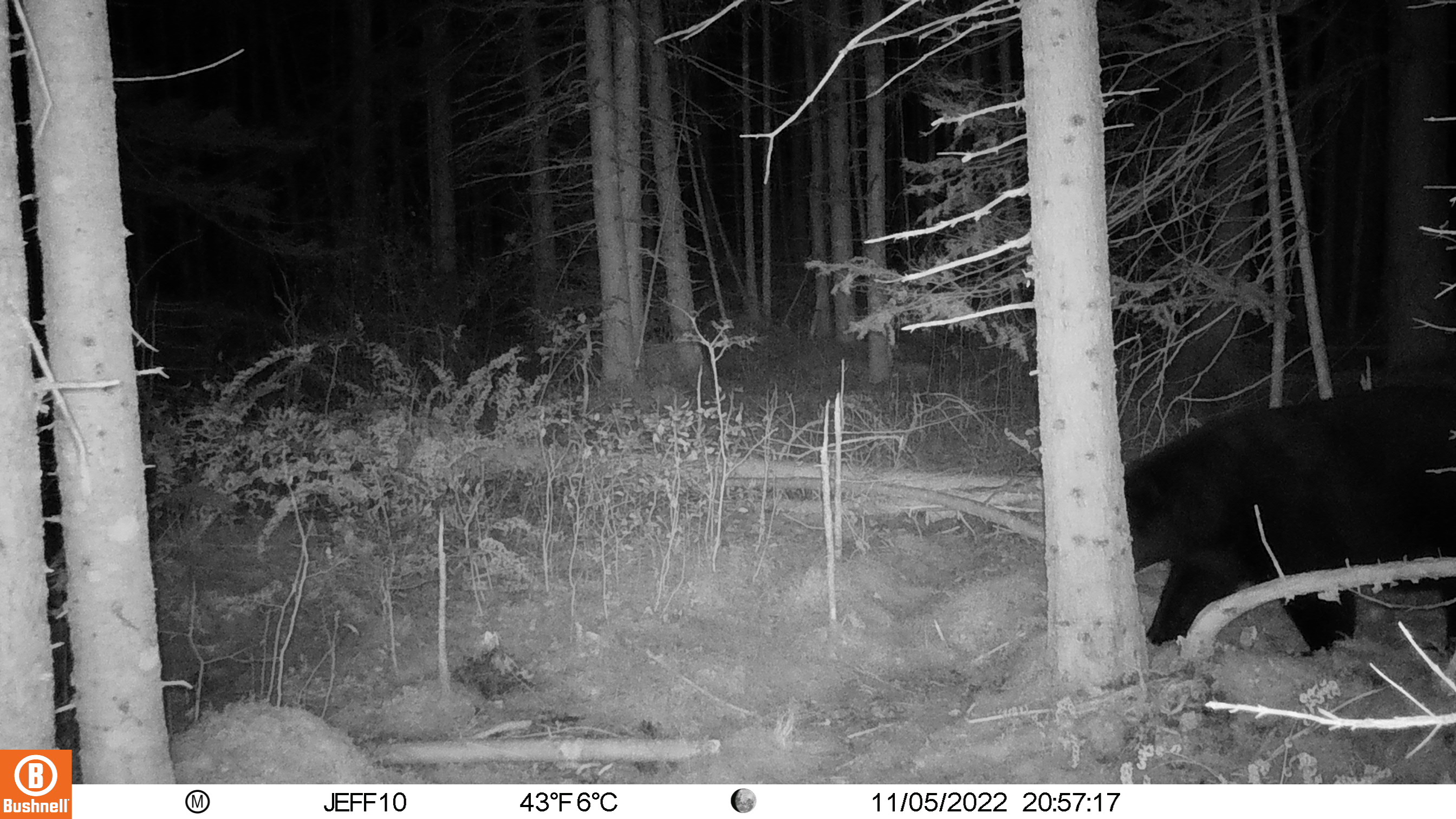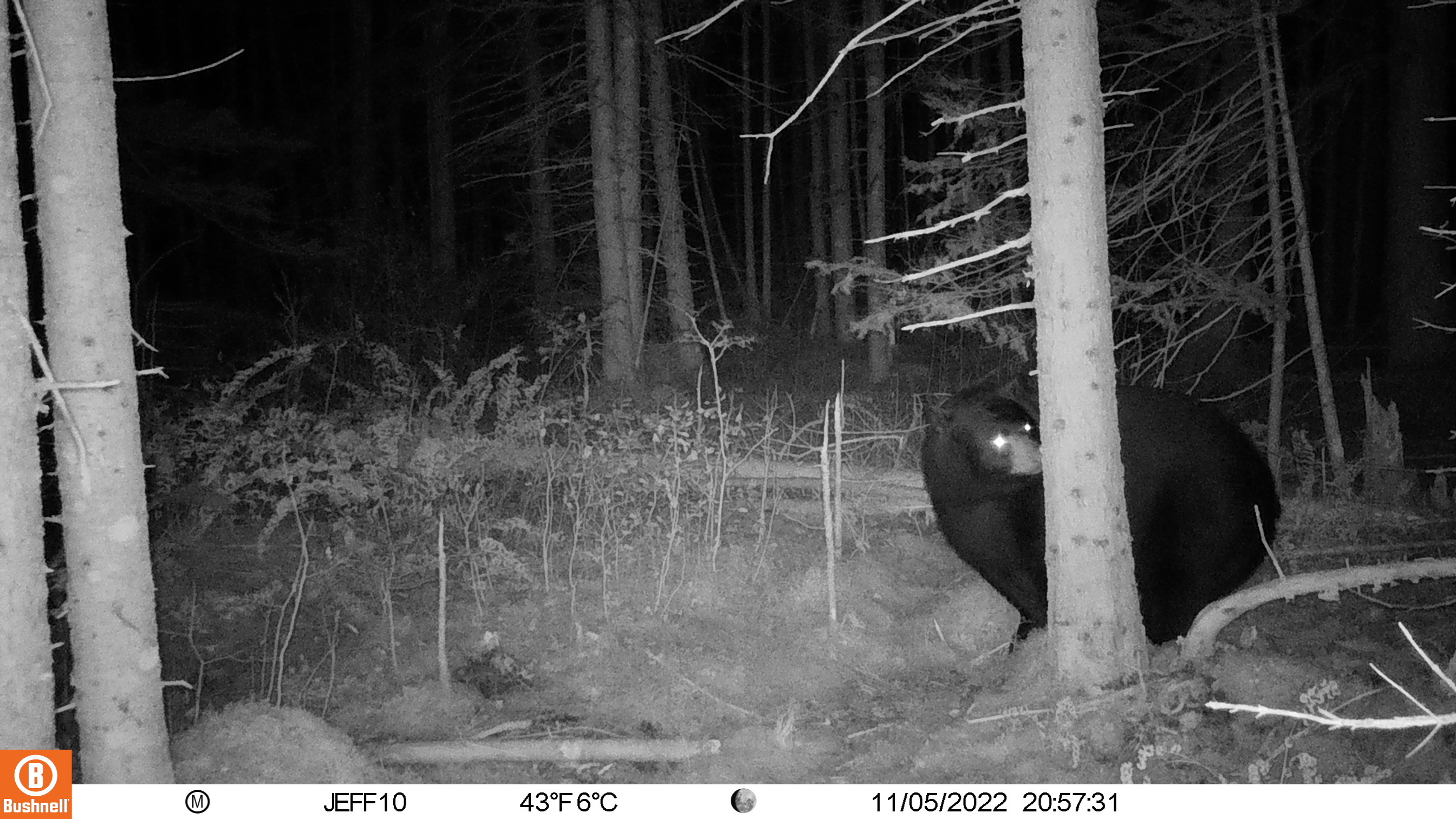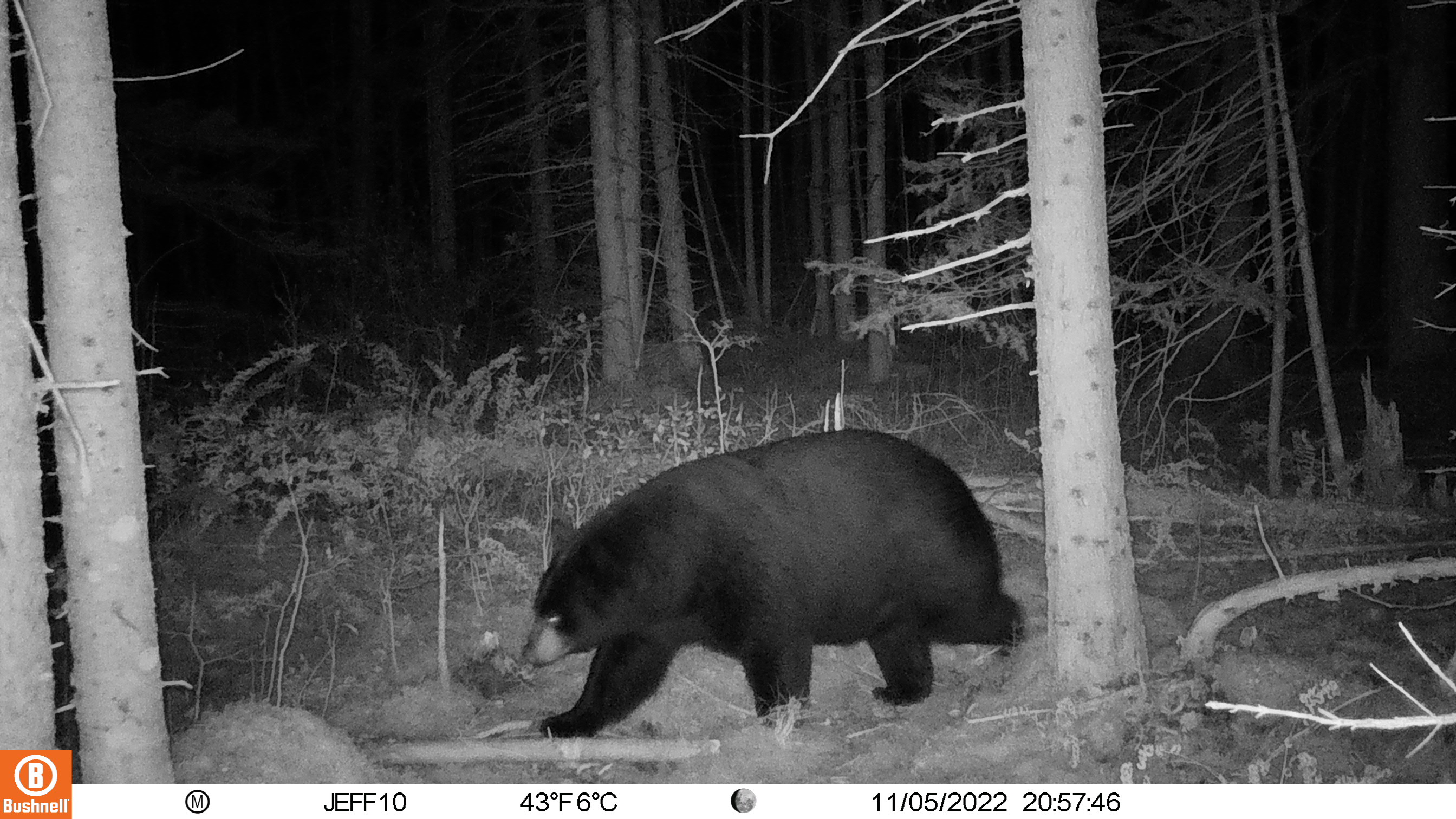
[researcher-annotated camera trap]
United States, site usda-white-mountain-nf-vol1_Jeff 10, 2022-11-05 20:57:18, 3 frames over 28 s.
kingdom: Animalia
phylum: Chordata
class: Mammalia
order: Carnivora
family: Ursidae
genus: Ursus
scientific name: Ursus americanus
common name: black bear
Black bear (Ursus americanus).